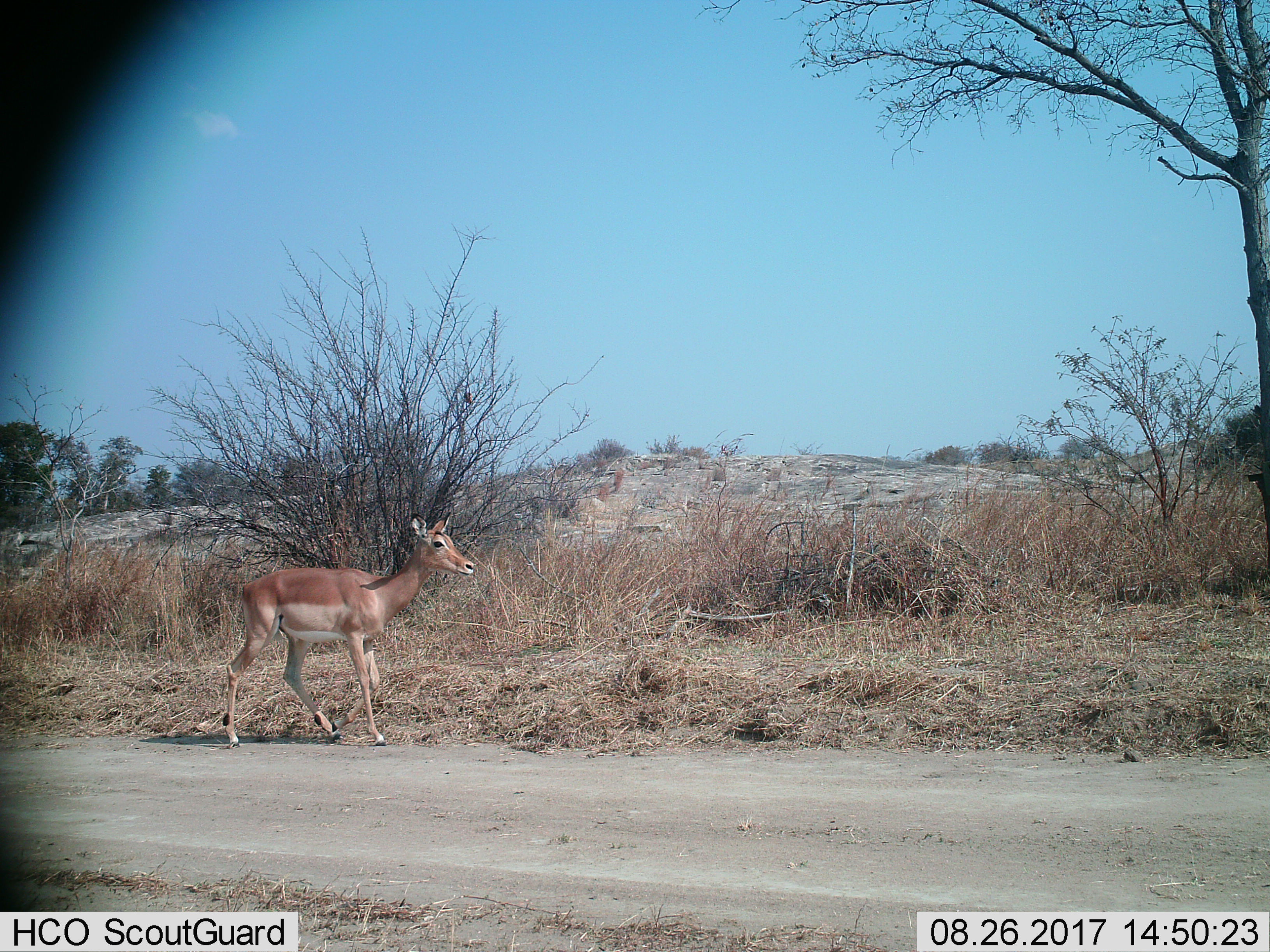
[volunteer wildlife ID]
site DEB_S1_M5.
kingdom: Animalia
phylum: Chordata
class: Mammalia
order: Artiodactyla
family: Bovidae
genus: Aepyceros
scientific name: Aepyceros melampus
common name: impala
Impala (Aepyceros melampus), count 1. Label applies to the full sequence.